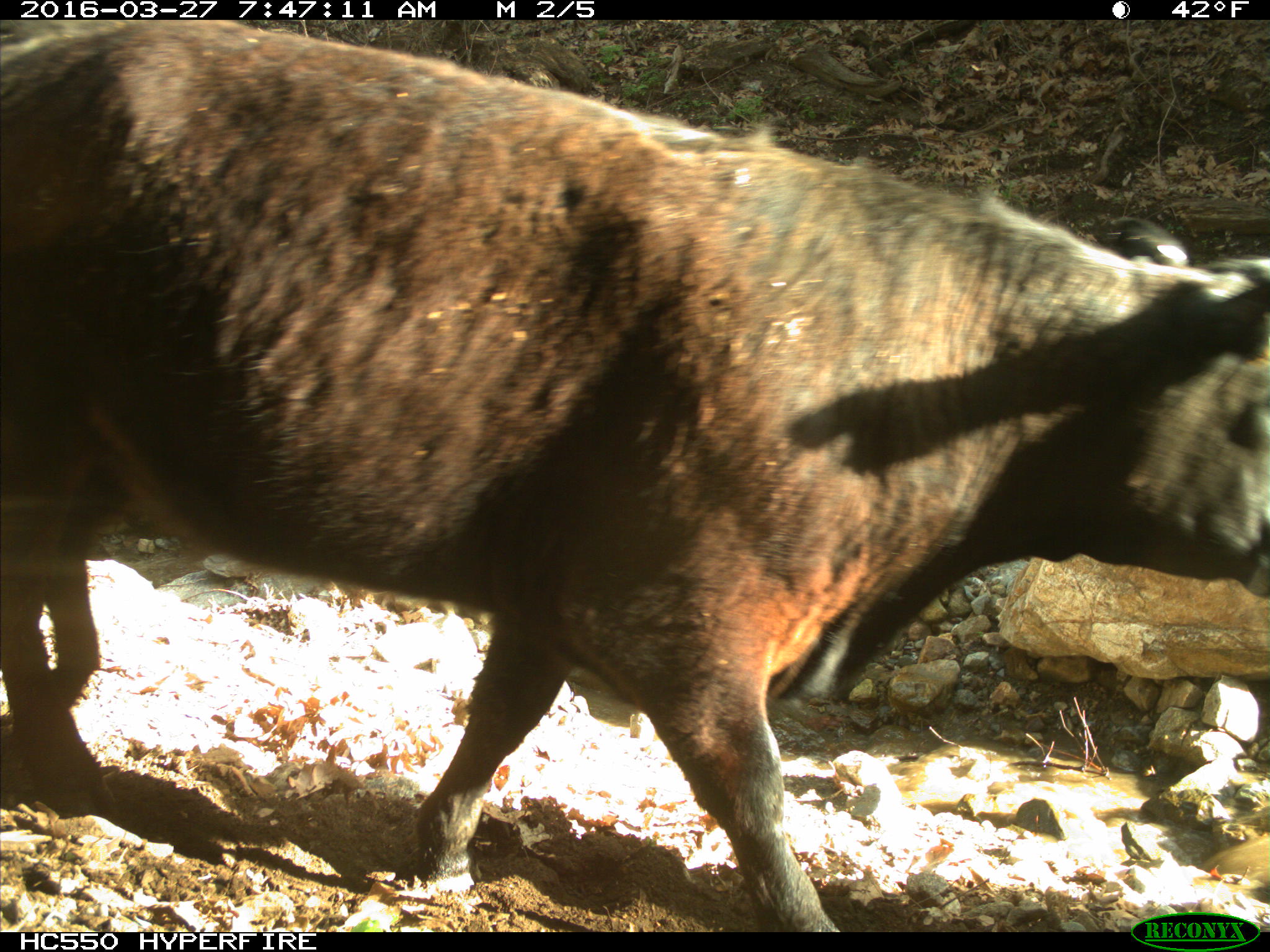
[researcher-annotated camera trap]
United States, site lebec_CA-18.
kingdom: Animalia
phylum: Chordata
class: Mammalia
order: Artiodactyla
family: Bovidae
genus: Bos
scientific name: Bos taurus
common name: domestic cow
Bos taurus (domestic cow).